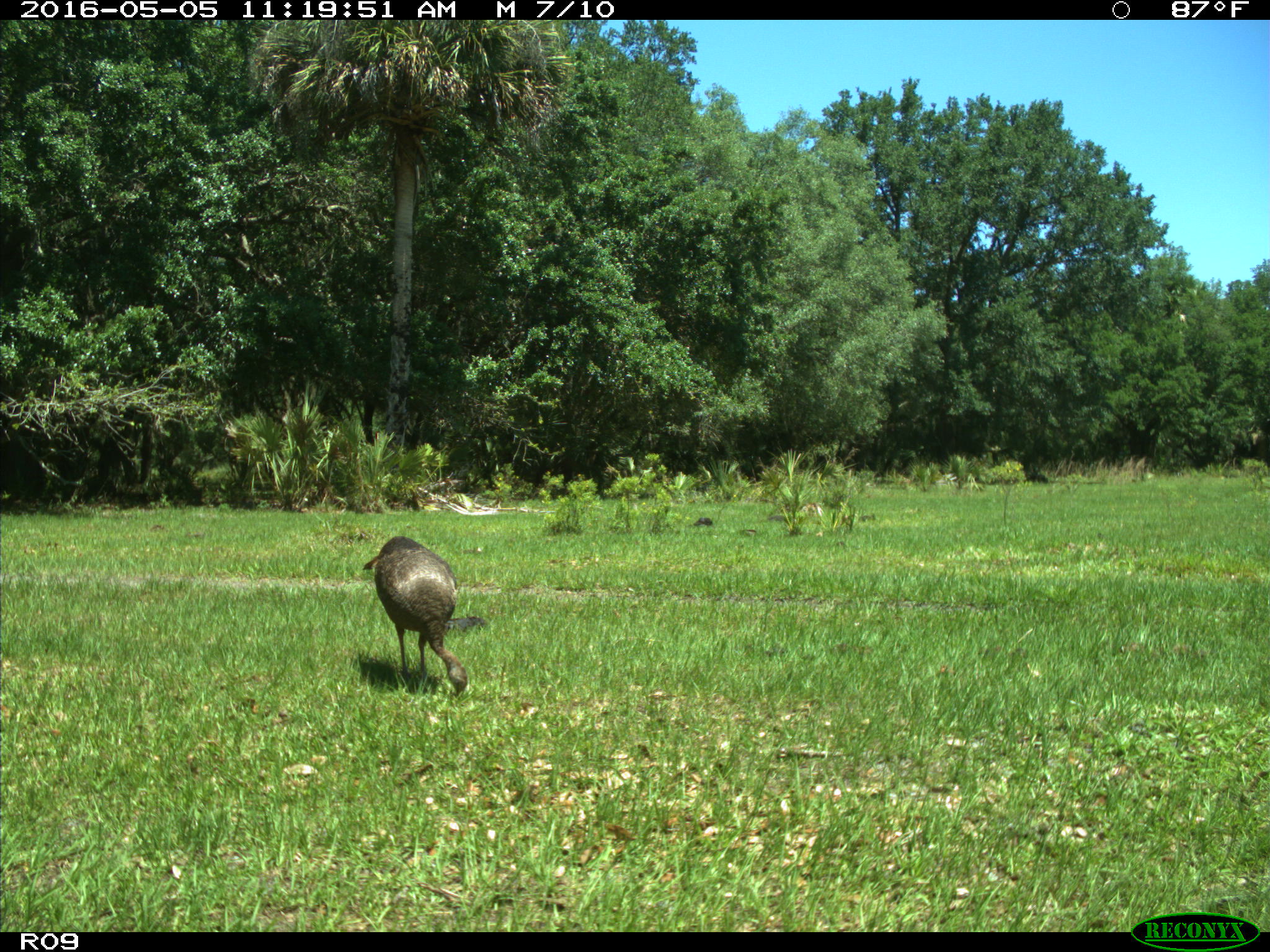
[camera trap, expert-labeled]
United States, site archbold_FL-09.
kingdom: Animalia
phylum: Chordata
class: Aves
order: Galliformes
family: Phasianidae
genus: Meleagris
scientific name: Meleagris gallopavo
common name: wild turkey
Meleagris gallopavo (wild turkey).